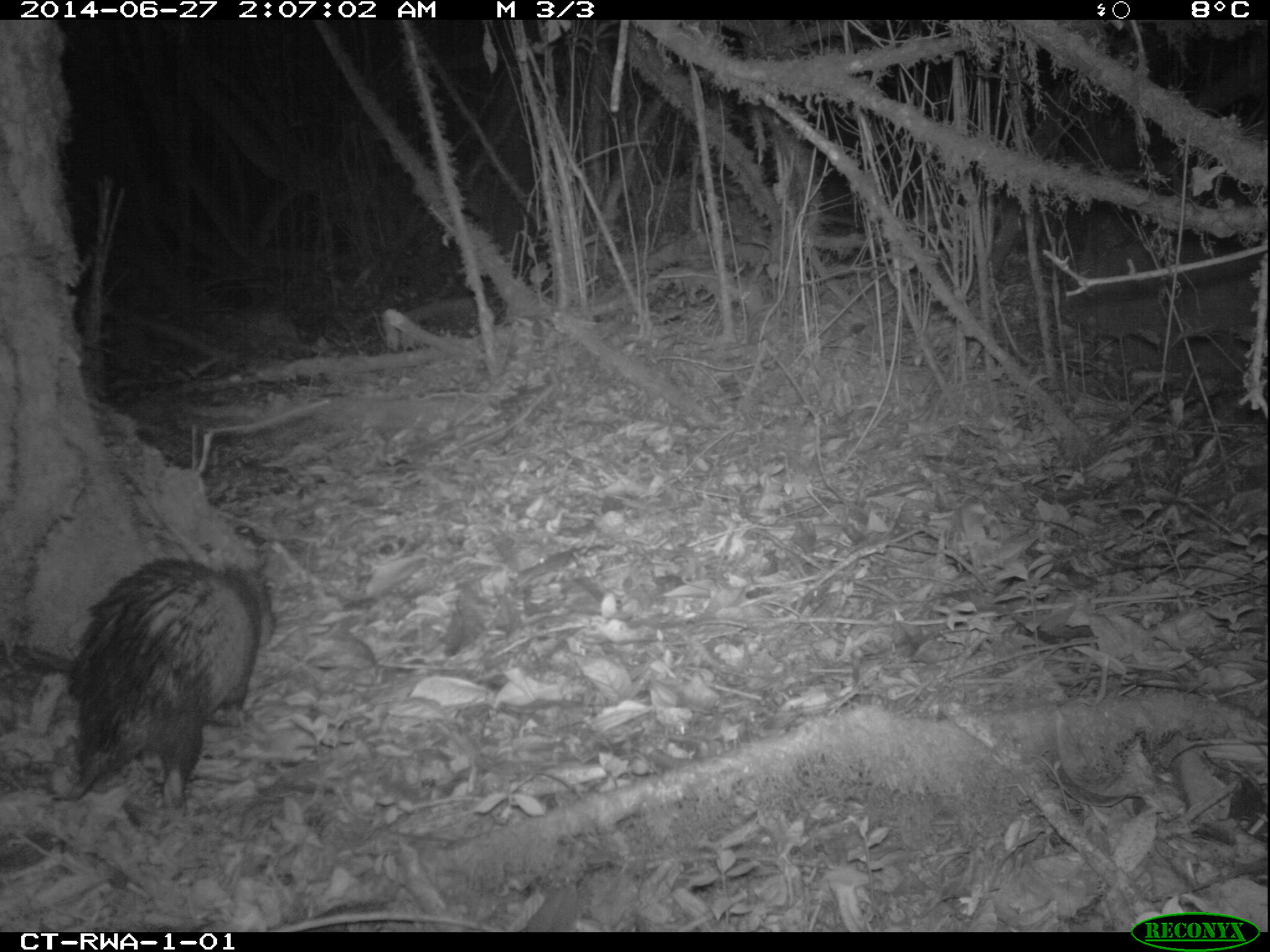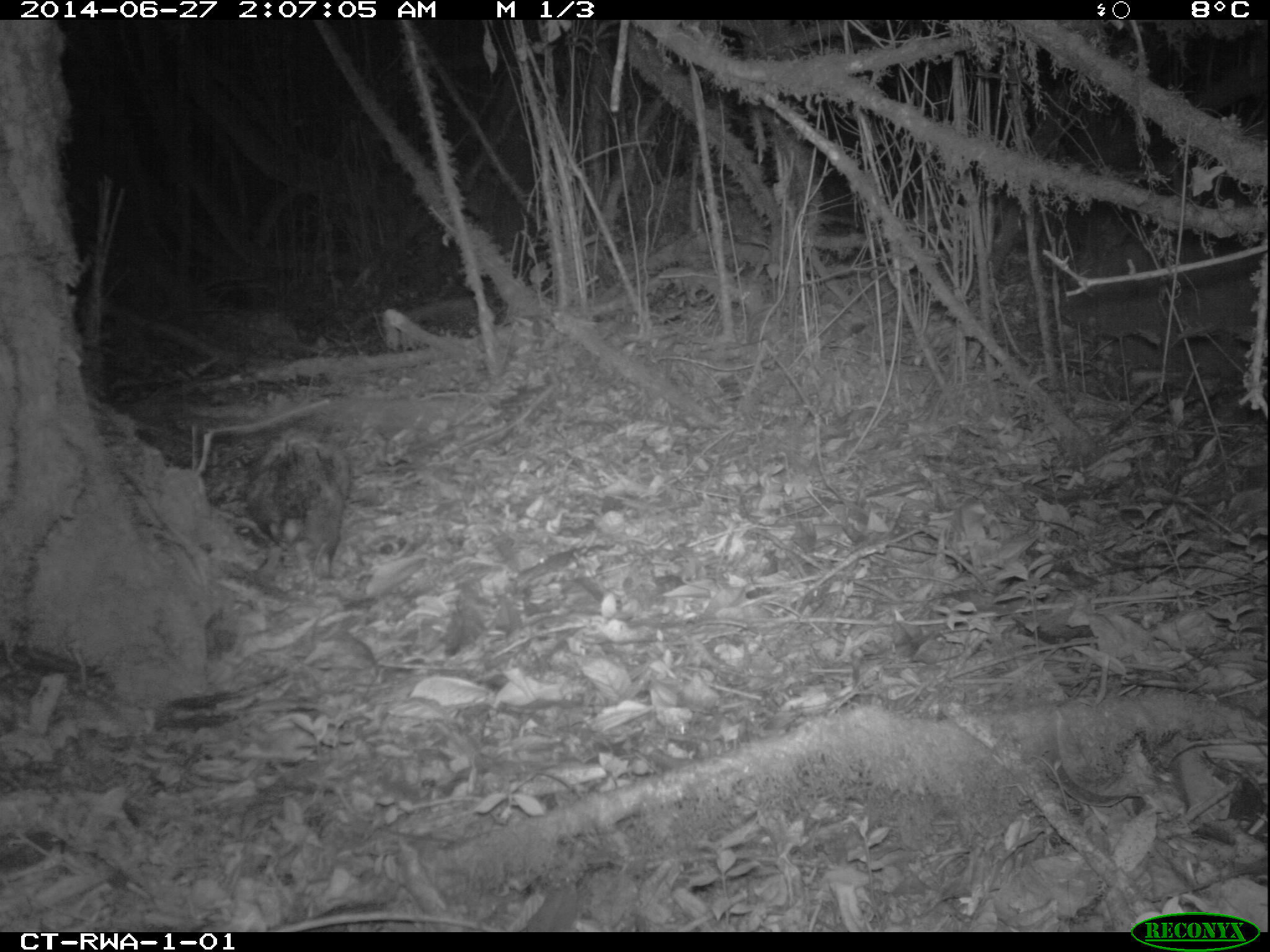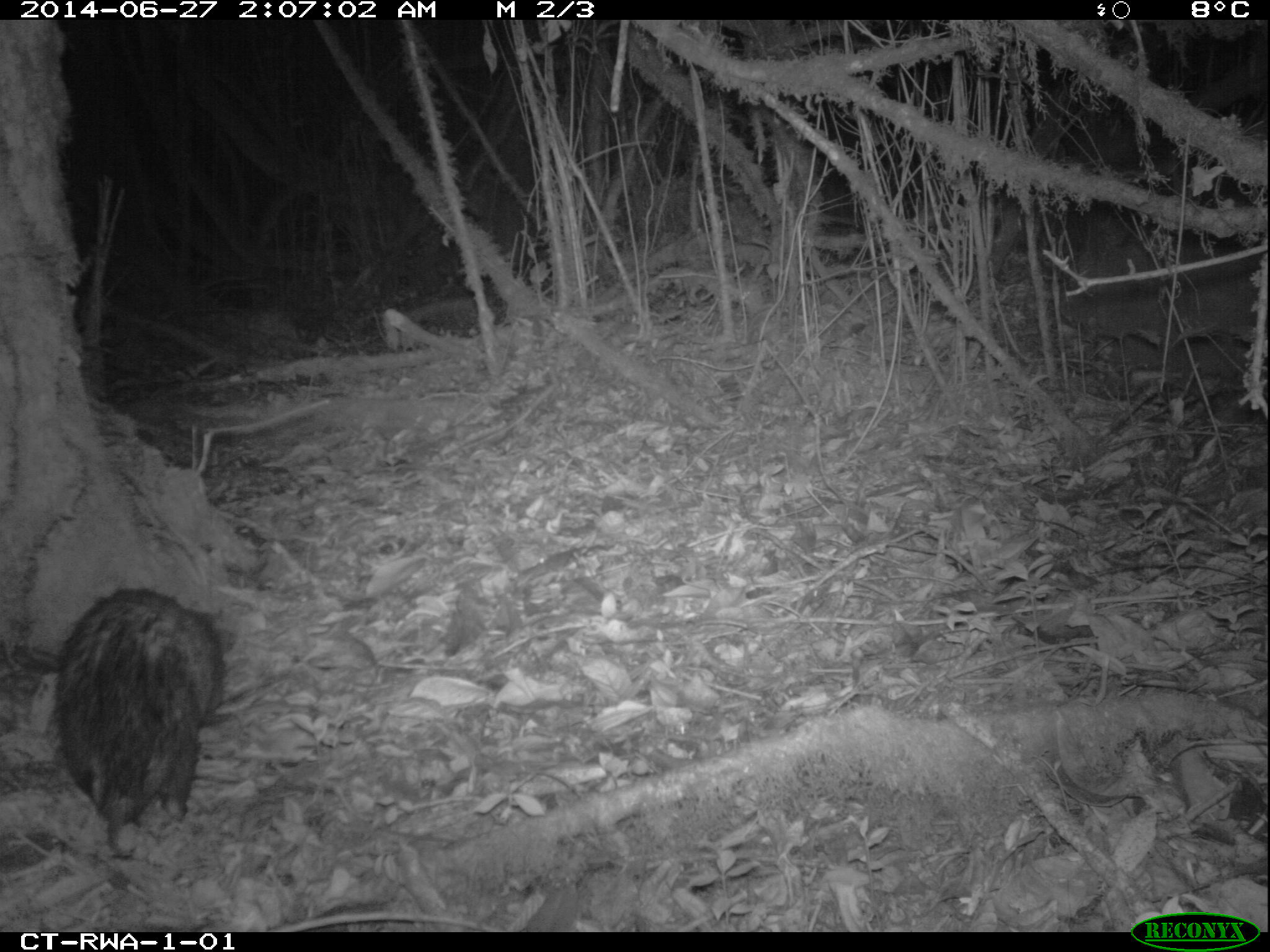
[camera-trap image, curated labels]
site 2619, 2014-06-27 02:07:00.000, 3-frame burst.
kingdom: Animalia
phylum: Chordata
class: Mammalia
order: Rodentia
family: Hystricidae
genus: Atherurus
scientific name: Atherurus africanus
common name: african brush-tailed porcupine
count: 1